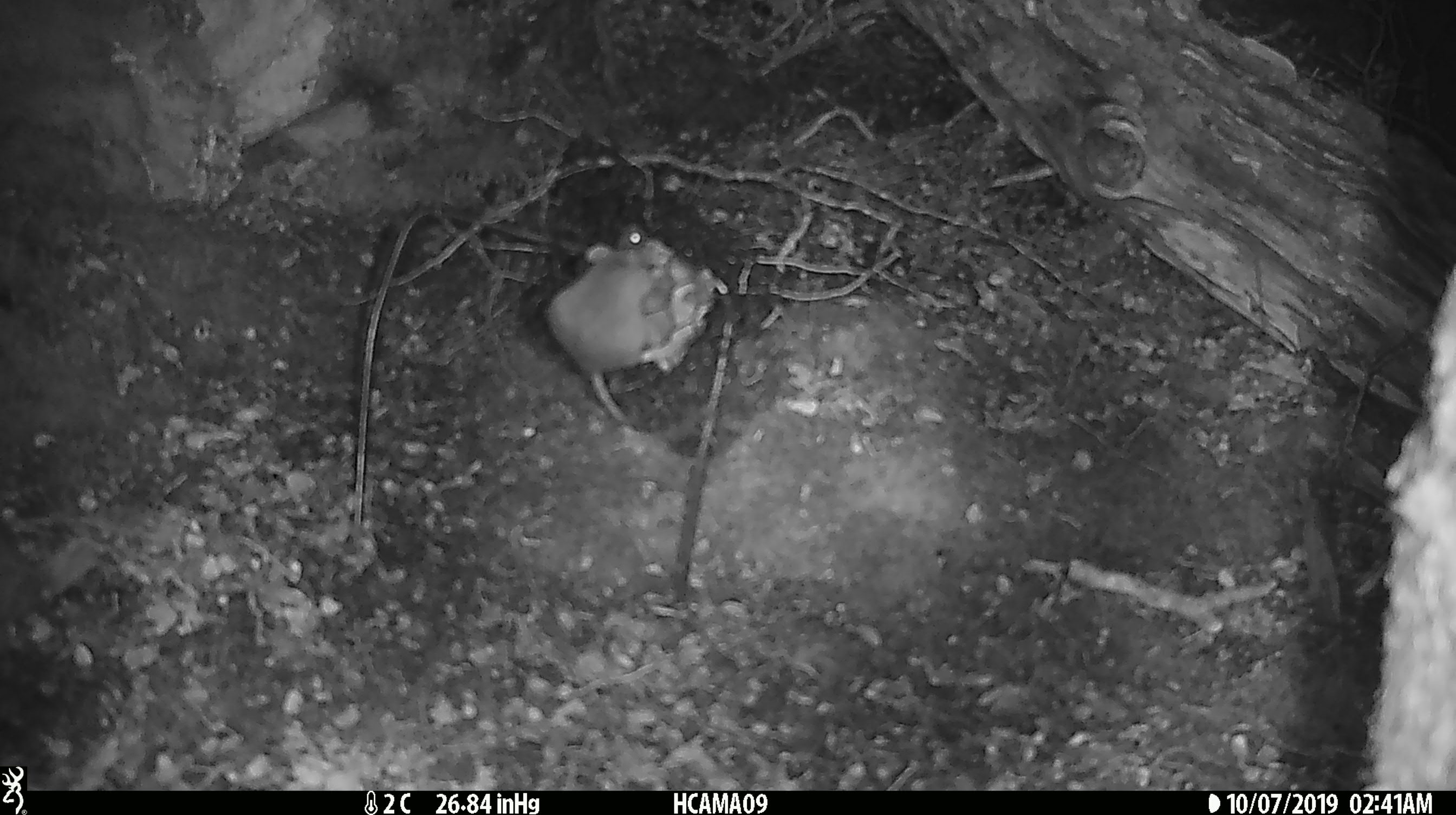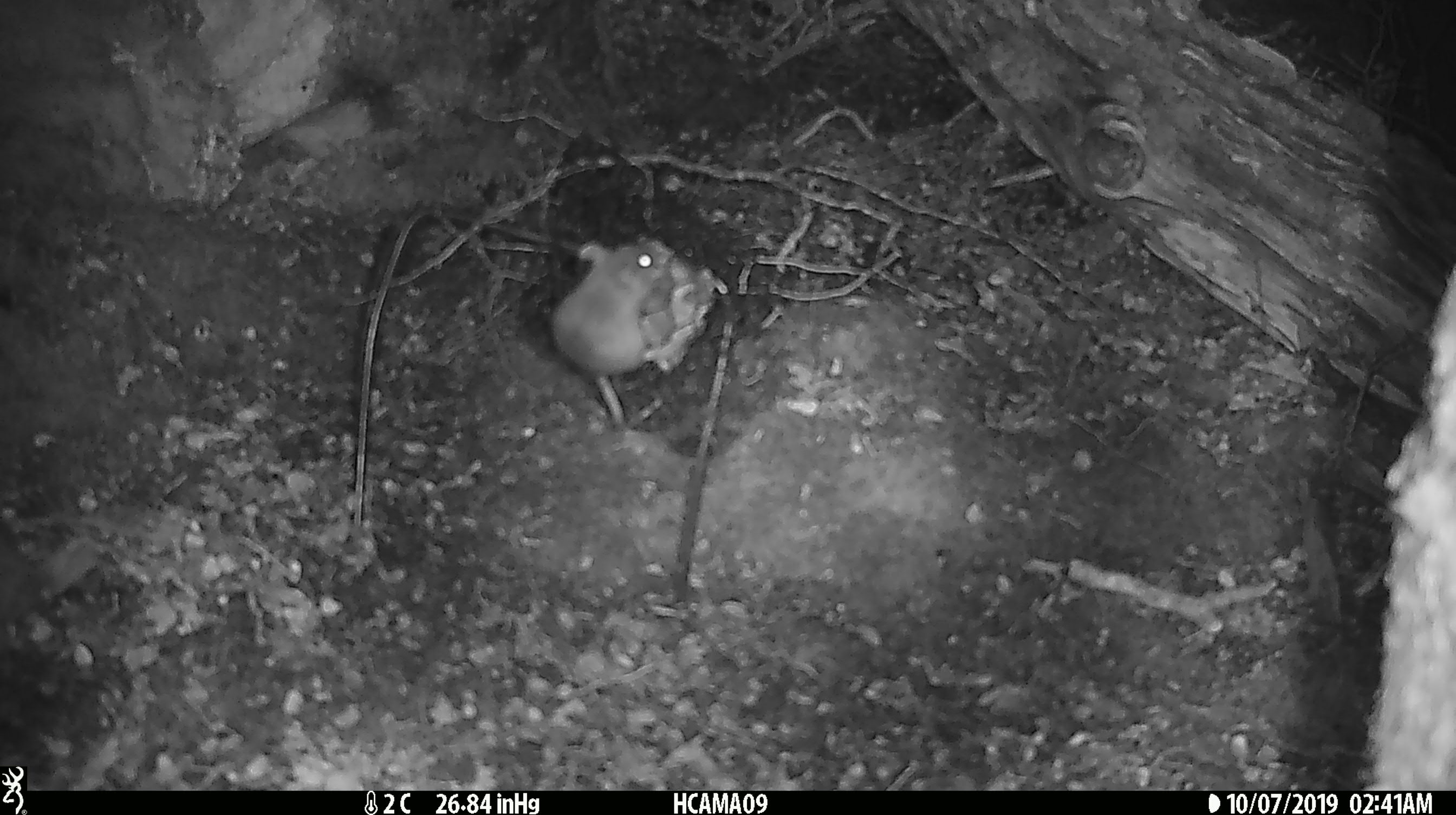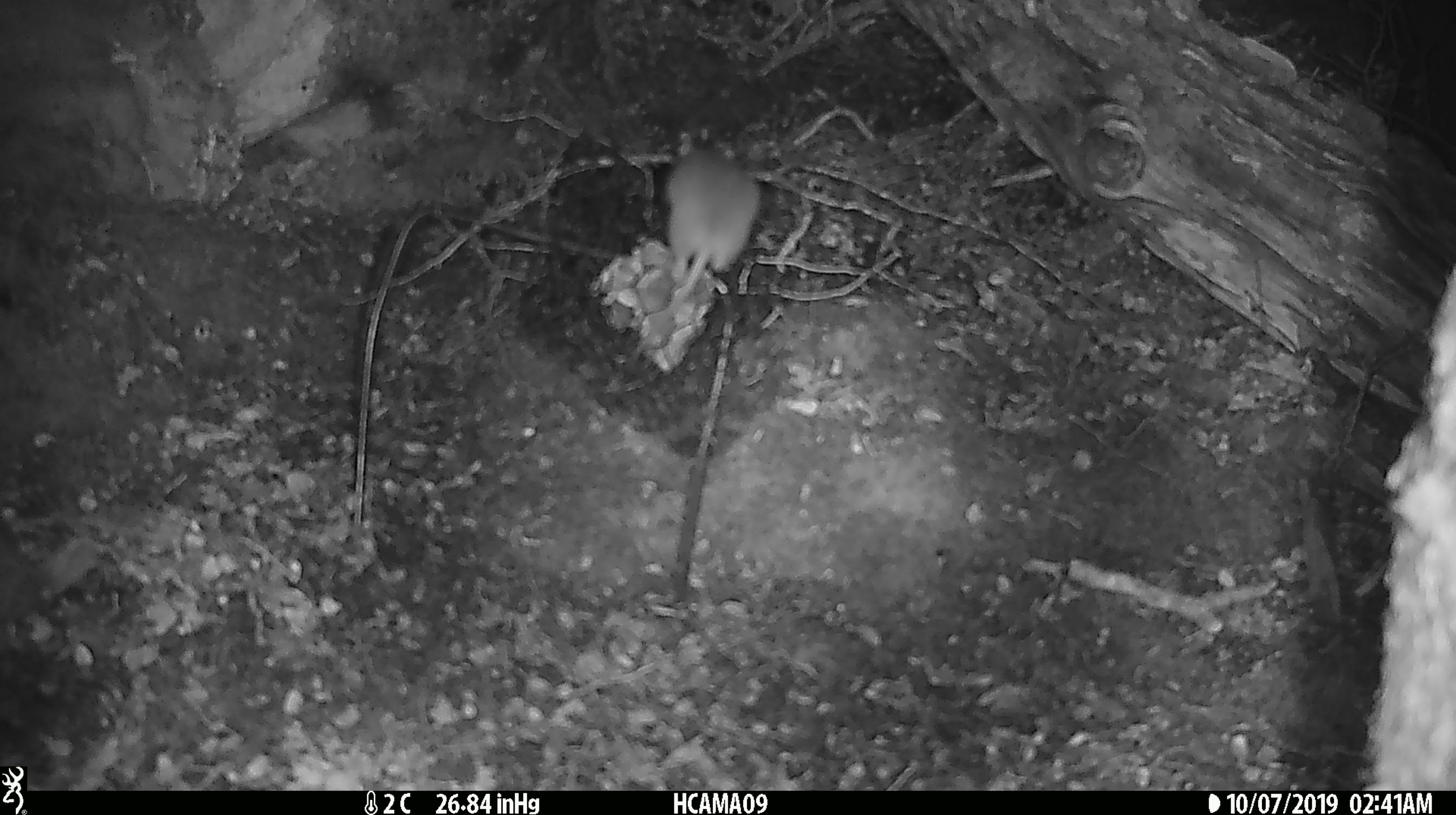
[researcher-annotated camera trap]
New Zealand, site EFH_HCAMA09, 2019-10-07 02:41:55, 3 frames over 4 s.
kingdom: Animalia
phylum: Chordata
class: Mammalia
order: Rodentia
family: Muridae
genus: Mus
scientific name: Mus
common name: mouse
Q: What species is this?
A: Mouse (Mus).